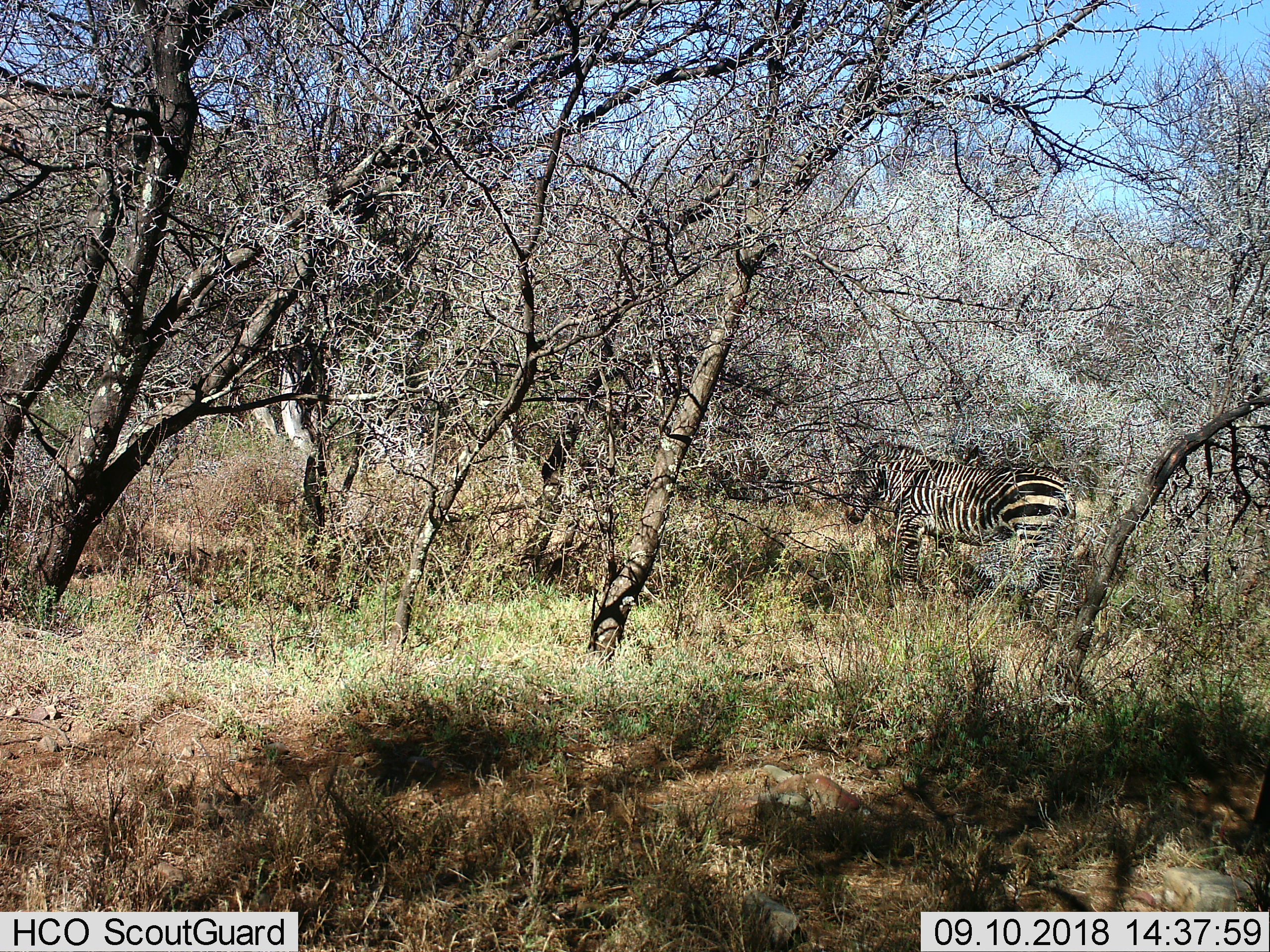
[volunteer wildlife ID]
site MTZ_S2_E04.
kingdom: Animalia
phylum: Chordata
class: Mammalia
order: Perissodactyla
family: Equidae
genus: Equus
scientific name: Equus zebra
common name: mountain zebra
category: zebramountain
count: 1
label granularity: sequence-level